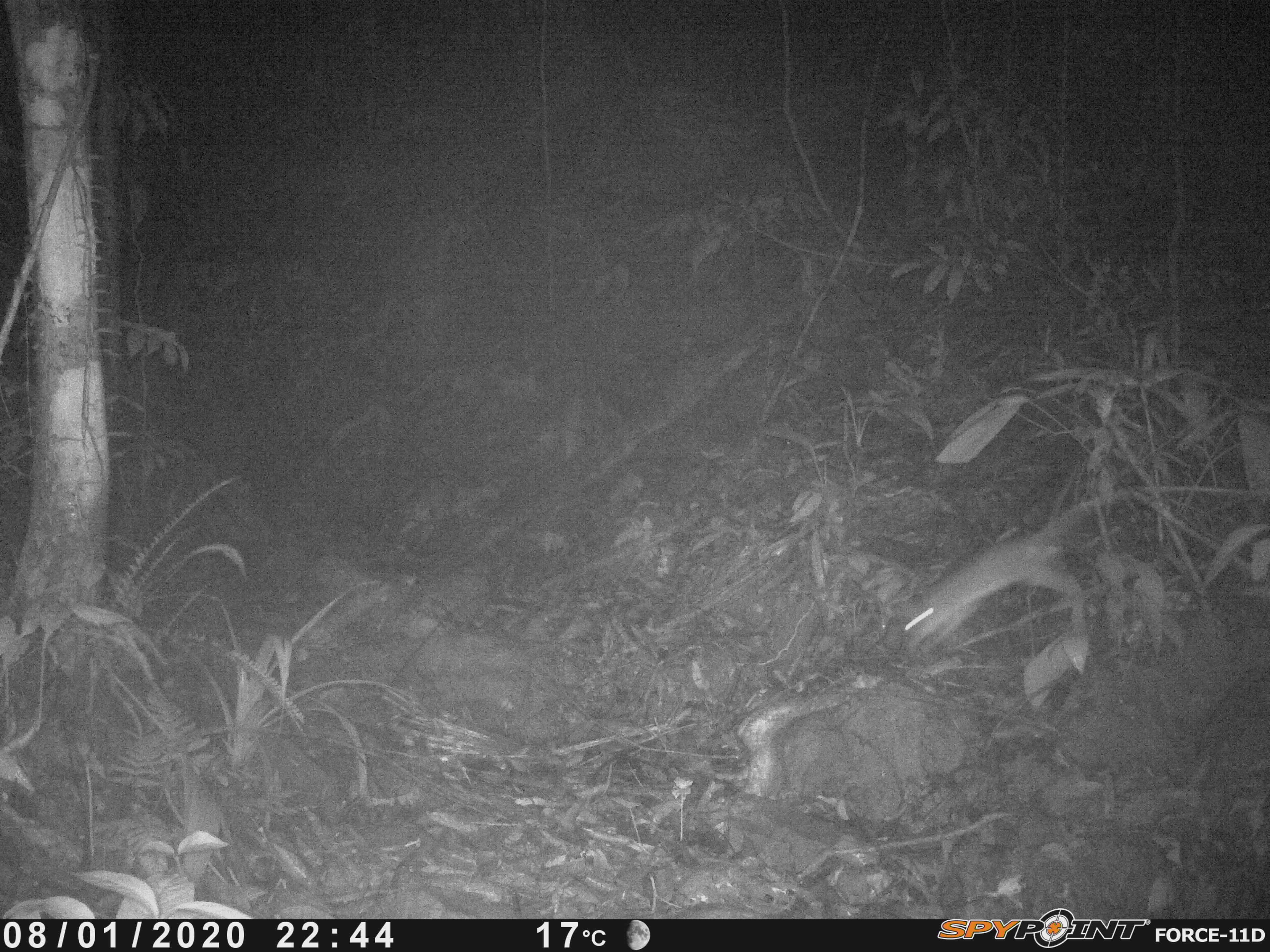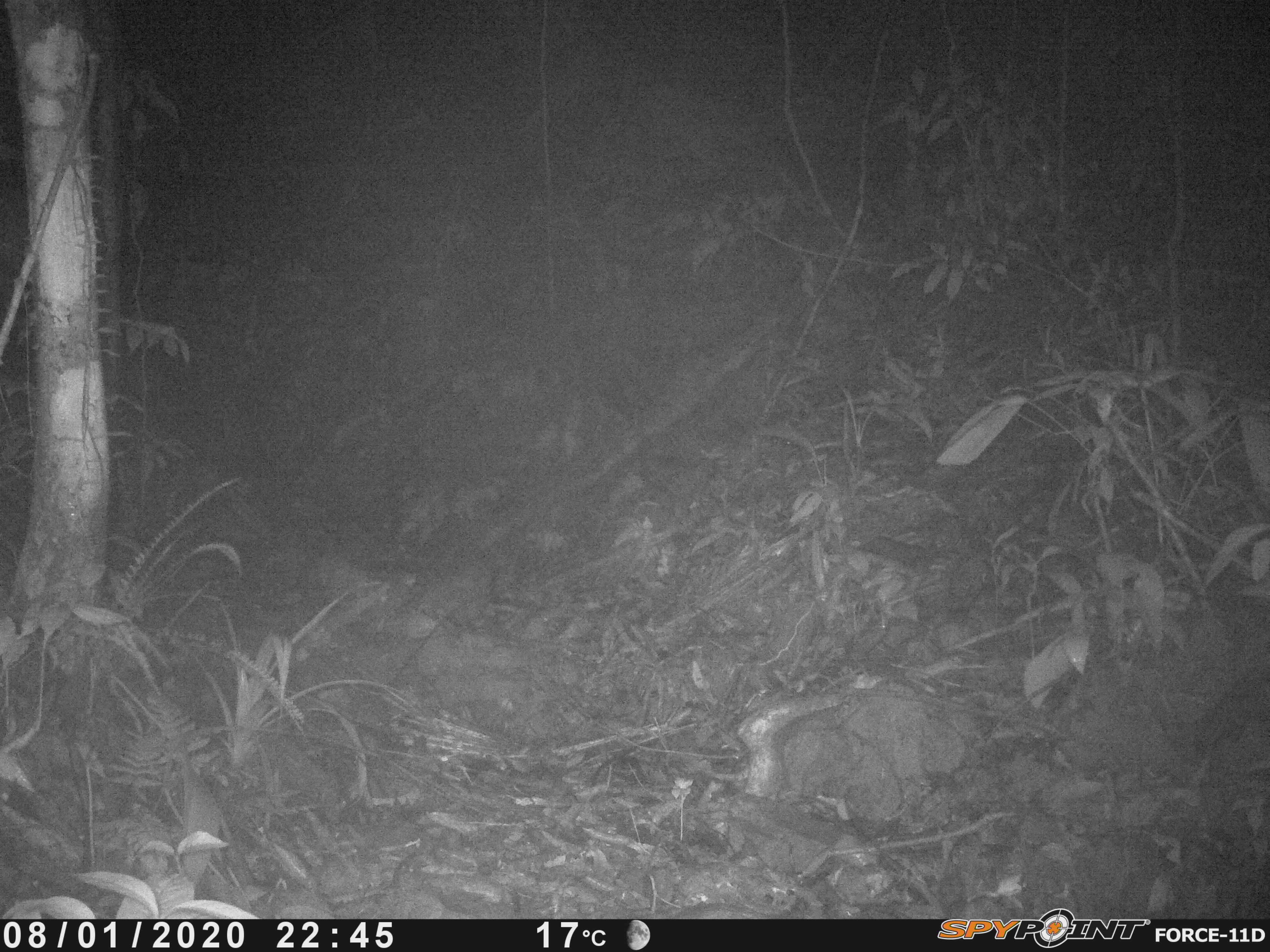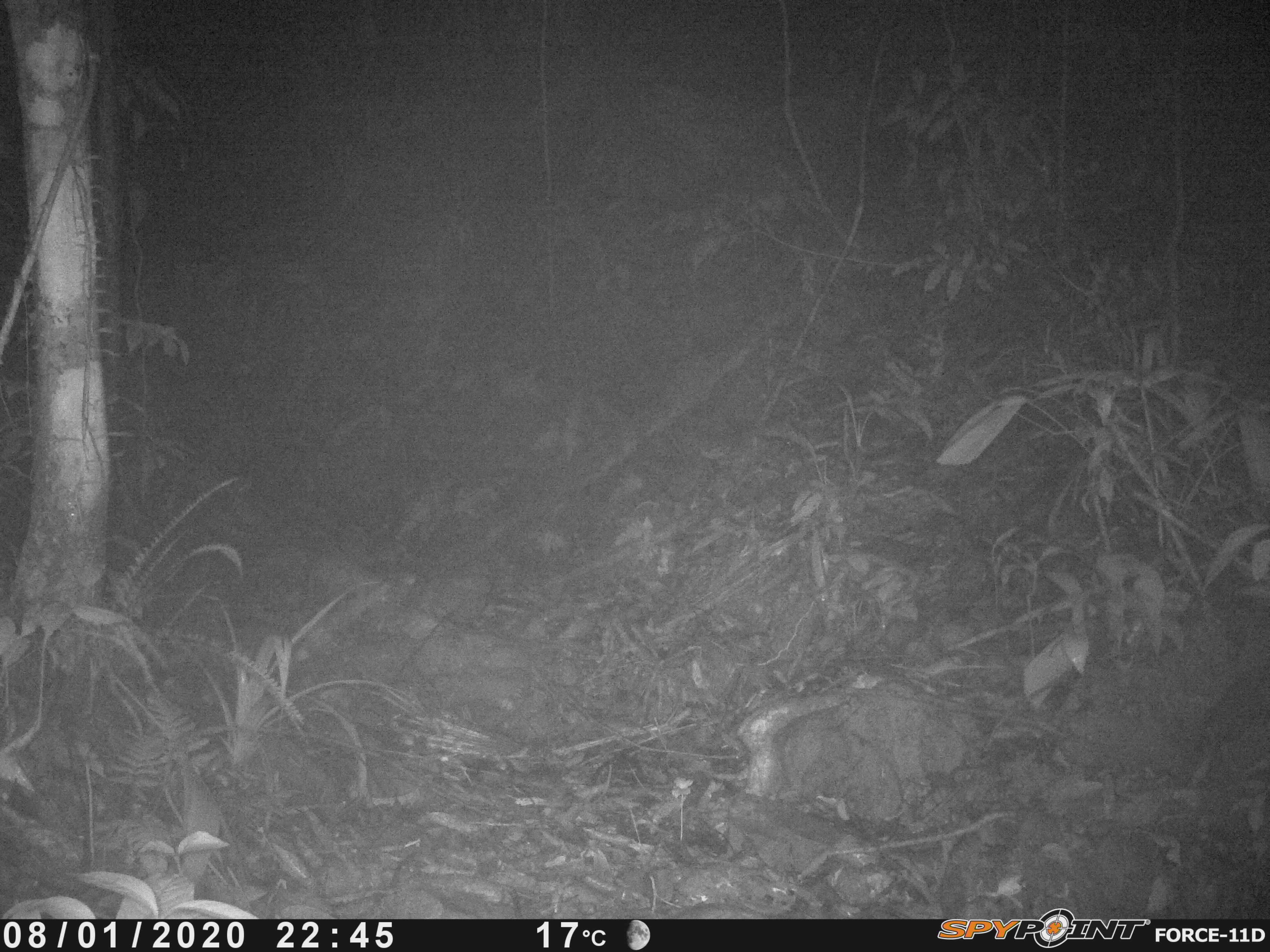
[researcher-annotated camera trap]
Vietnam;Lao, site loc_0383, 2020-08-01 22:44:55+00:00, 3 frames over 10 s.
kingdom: Animalia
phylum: Chordata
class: Mammalia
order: Rodentia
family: Muridae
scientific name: Muridae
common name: old-world mice and rats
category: unidentified murid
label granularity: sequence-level